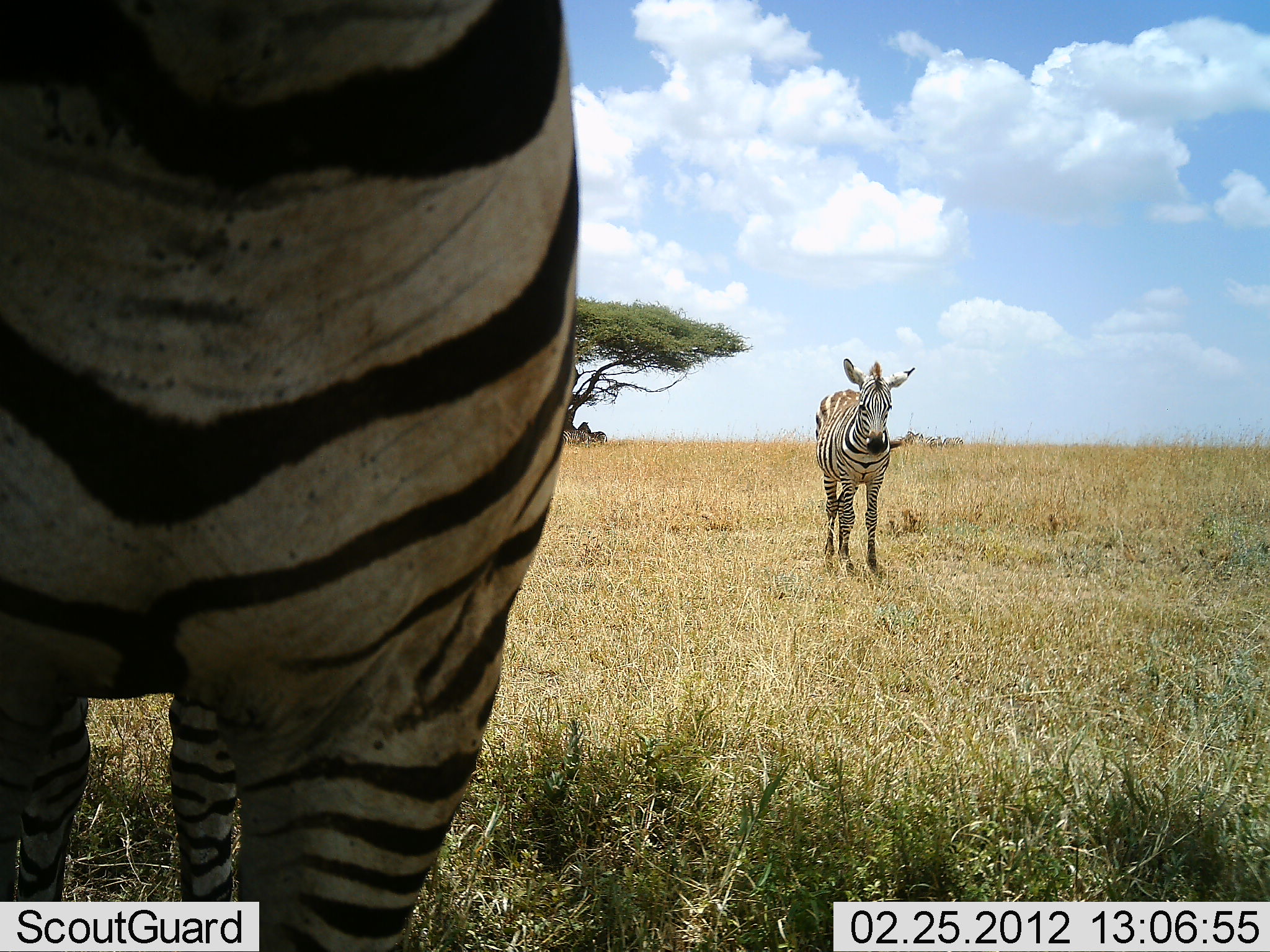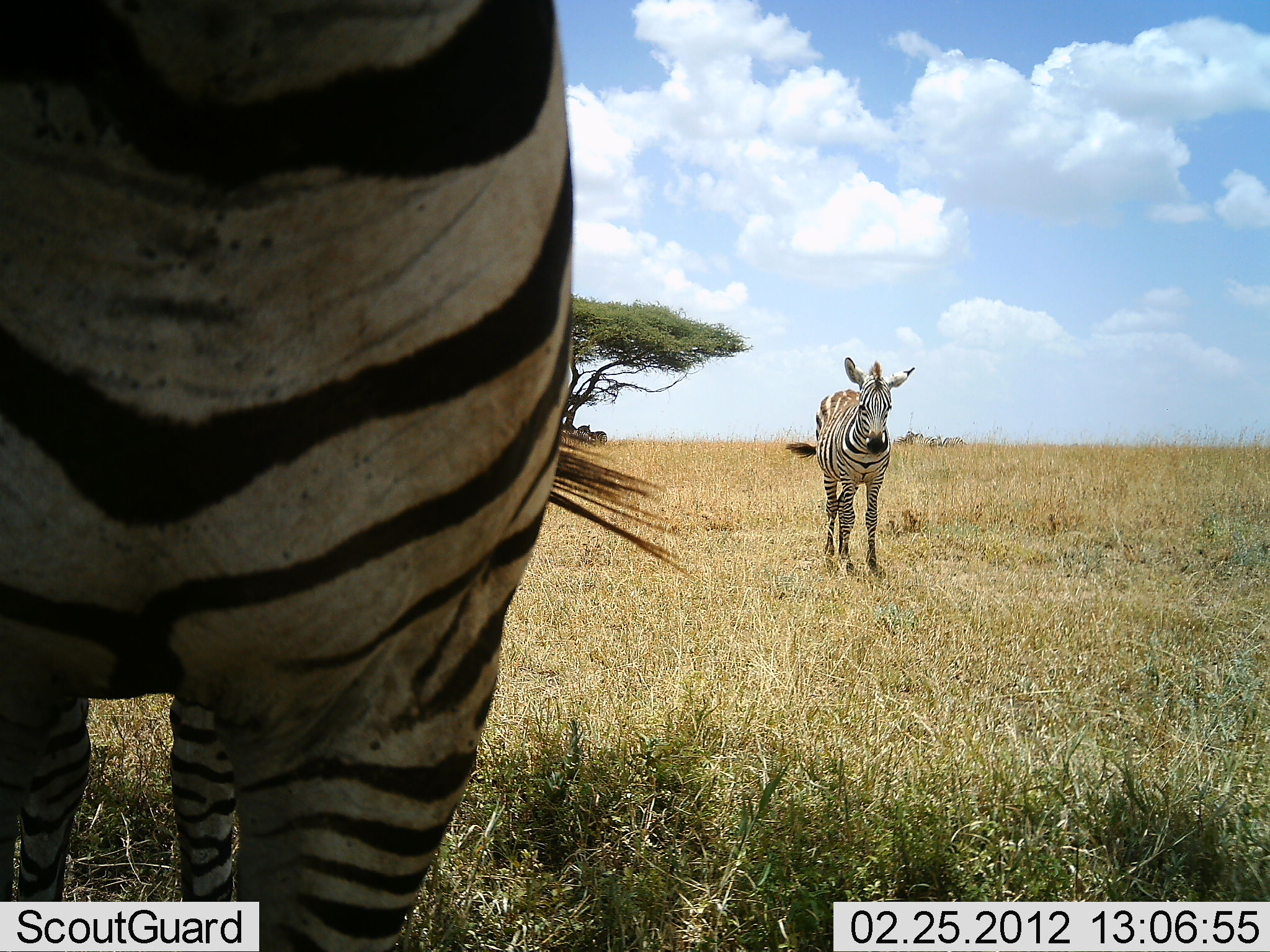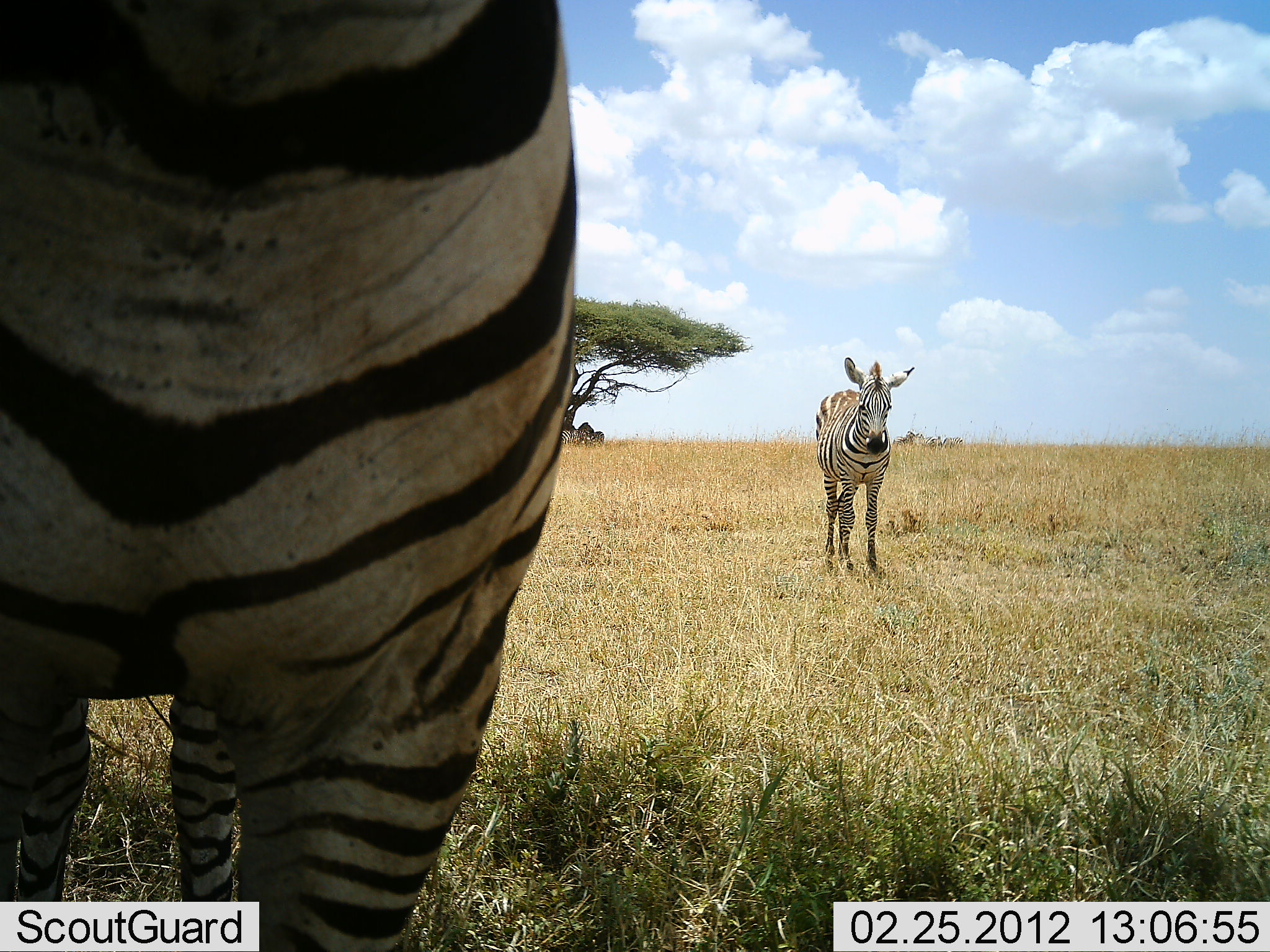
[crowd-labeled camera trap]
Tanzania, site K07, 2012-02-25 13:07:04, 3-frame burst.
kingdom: Animalia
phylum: Chordata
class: Mammalia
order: Perissodactyla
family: Equidae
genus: Equus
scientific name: Equus quagga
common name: plains zebra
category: zebra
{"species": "zebra (plains zebra) (Equus quagga)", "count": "2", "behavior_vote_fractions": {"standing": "88%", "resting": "0%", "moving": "12%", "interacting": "0%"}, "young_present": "0%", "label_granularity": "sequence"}